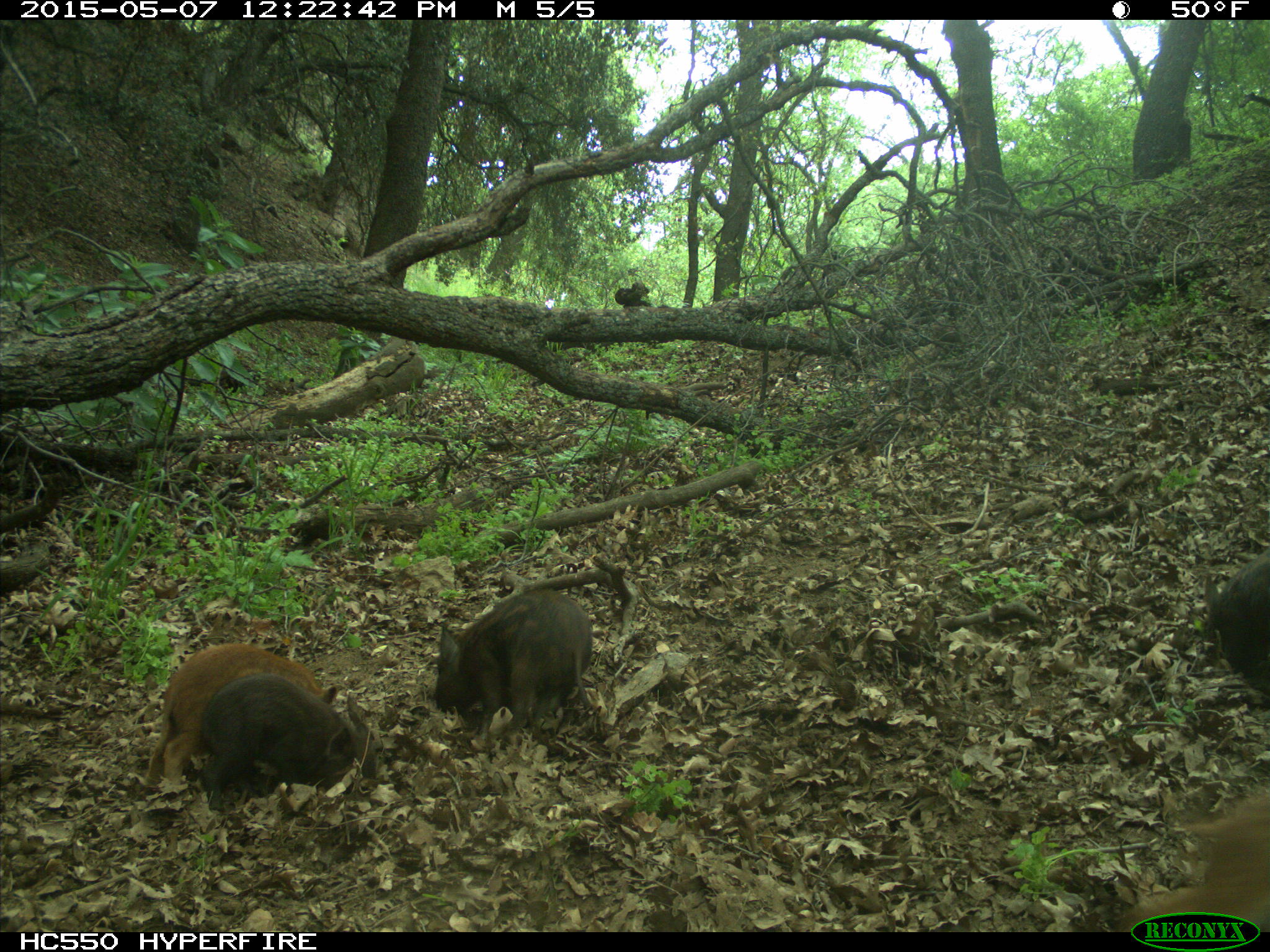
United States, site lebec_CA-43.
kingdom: Animalia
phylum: Chordata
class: Mammalia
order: Artiodactyla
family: Suidae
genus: Sus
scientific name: Sus scrofa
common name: wild boar